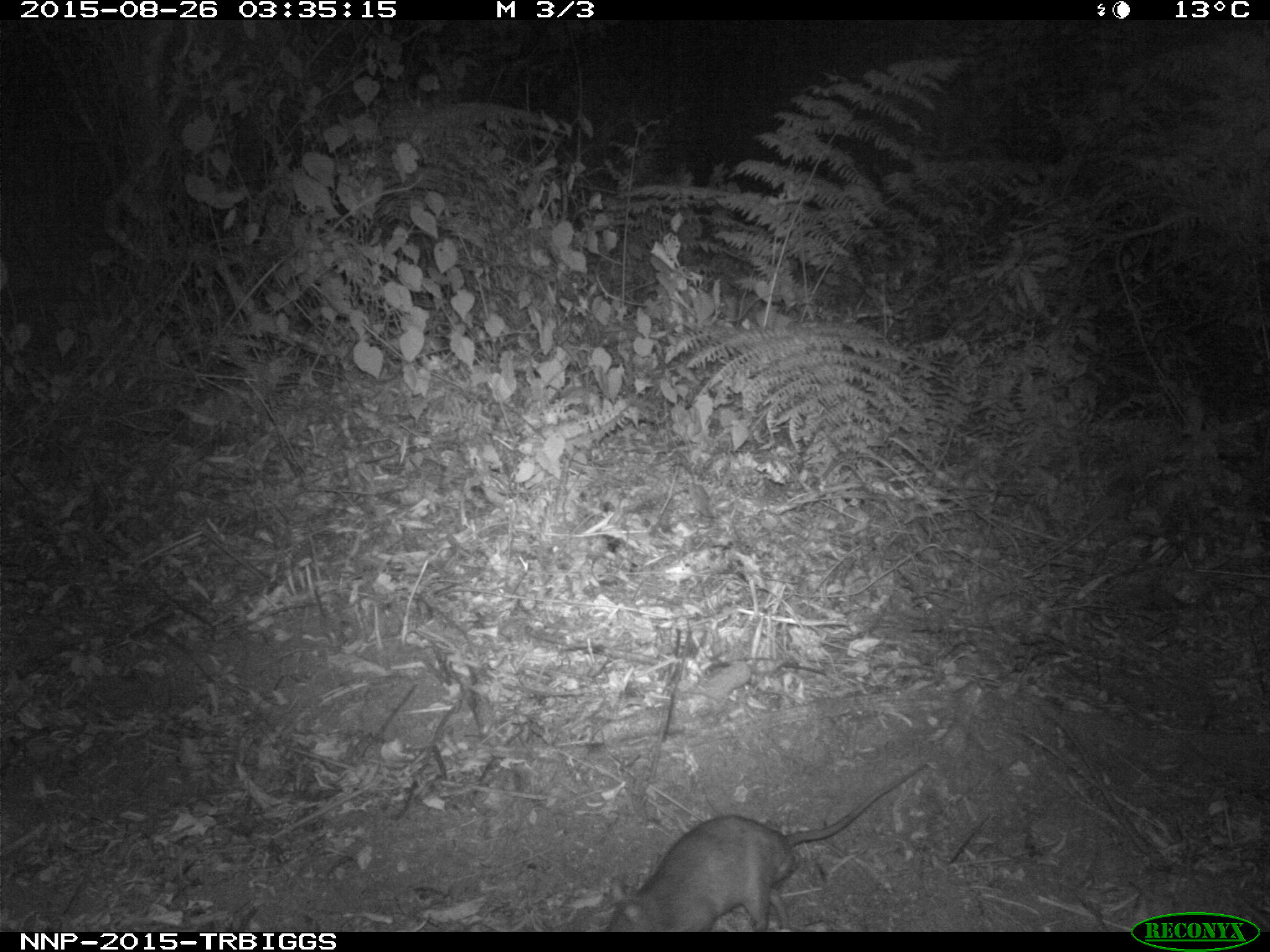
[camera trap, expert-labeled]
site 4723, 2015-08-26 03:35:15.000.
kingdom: Animalia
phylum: Chordata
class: Mammalia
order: Rodentia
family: Nesomyidae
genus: Cricetomys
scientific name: Cricetomys gambianus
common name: african giant pouched rat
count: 1